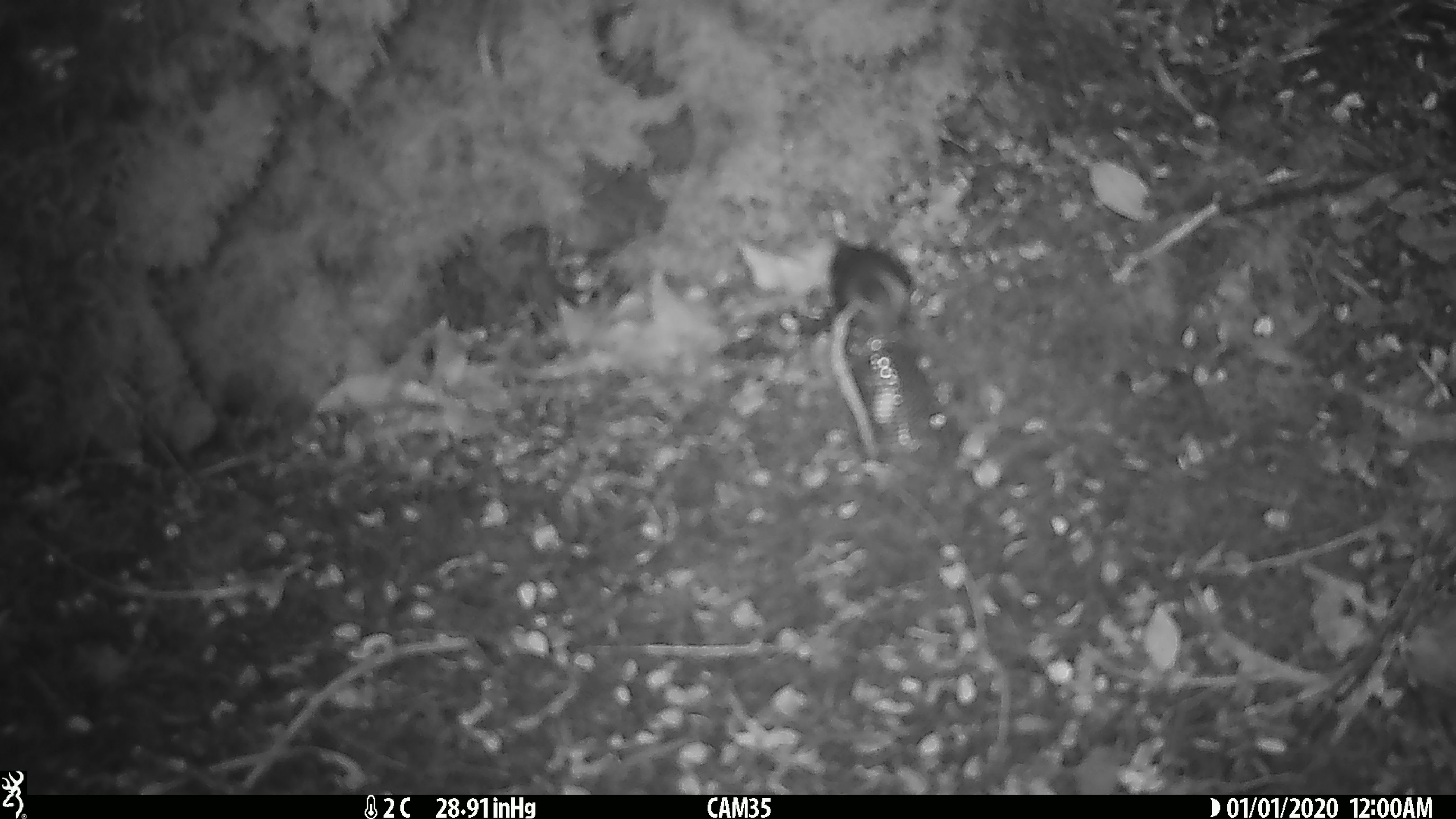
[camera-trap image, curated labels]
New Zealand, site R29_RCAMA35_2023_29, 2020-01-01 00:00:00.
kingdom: Animalia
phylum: Chordata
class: Aves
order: Passeriformes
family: Acanthisittidae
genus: Acanthisitta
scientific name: Acanthisitta chloris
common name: rifleman